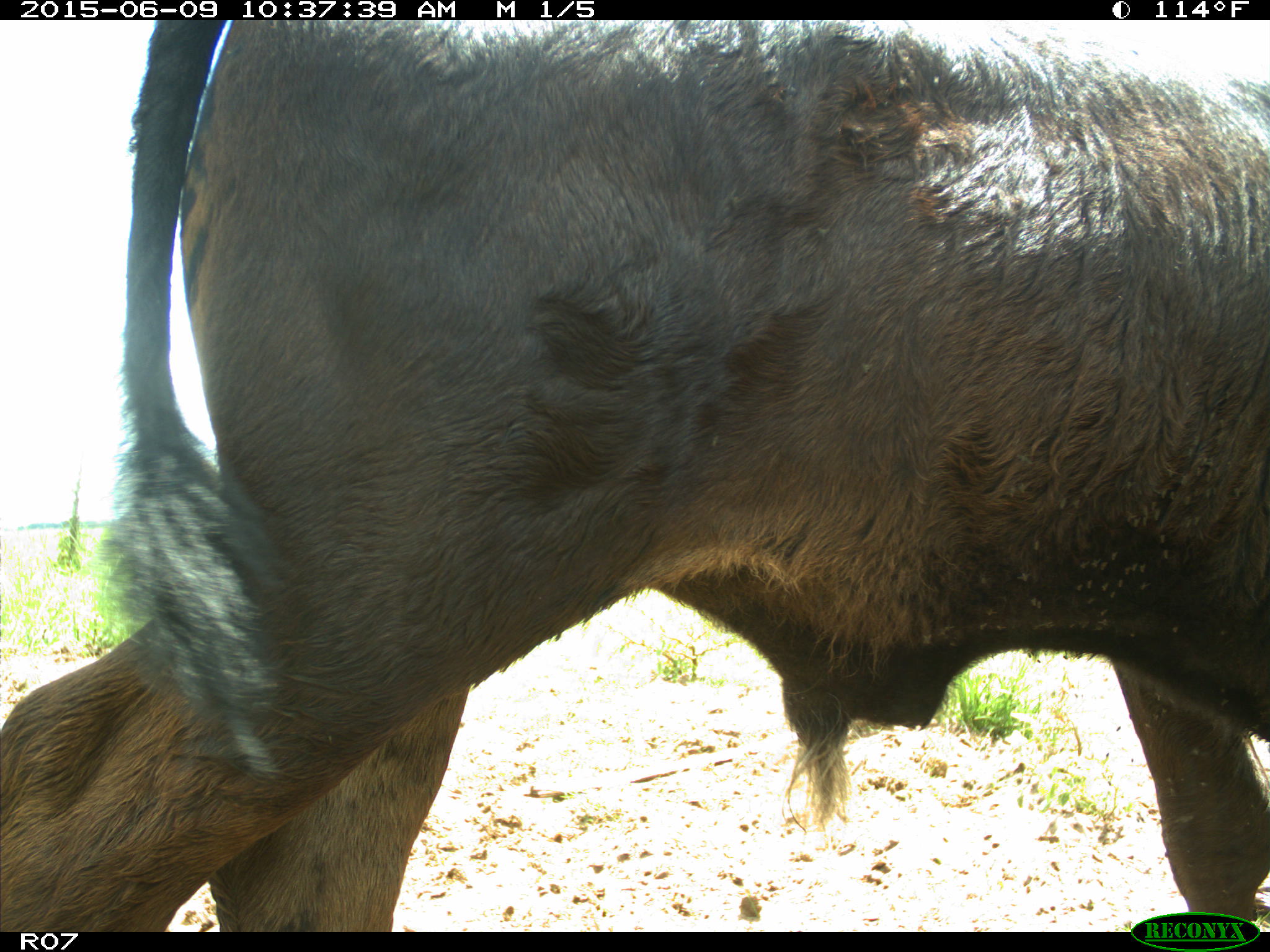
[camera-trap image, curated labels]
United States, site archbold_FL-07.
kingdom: Animalia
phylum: Chordata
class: Mammalia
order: Artiodactyla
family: Bovidae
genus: Bos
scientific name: Bos taurus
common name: domestic cow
Bos taurus (domestic cow).